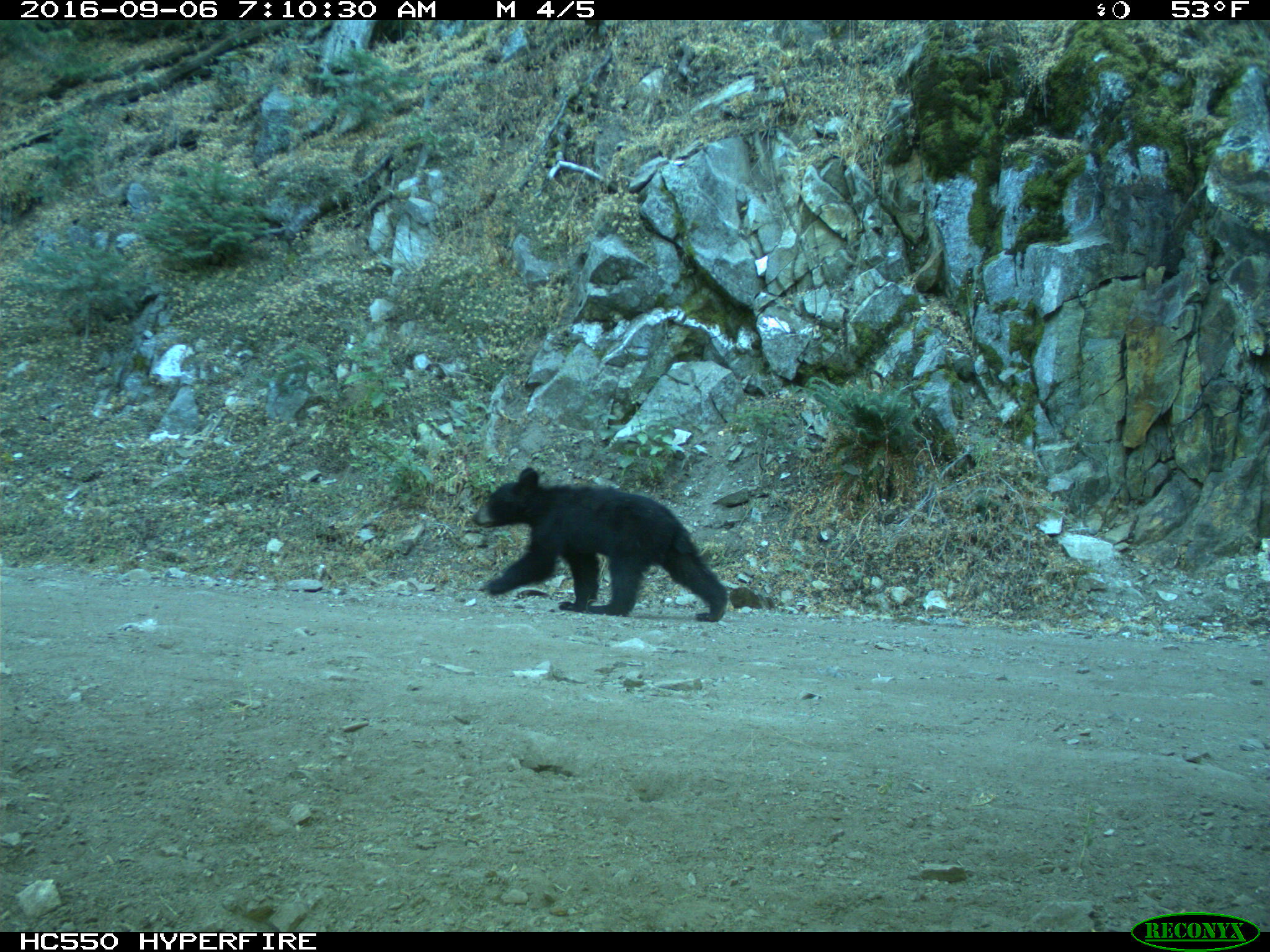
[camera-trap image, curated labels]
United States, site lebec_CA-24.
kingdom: Animalia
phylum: Chordata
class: Mammalia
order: Carnivora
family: Ursidae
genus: Ursus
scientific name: Ursus americanus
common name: american black bear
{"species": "Ursus americanus (american black bear)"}